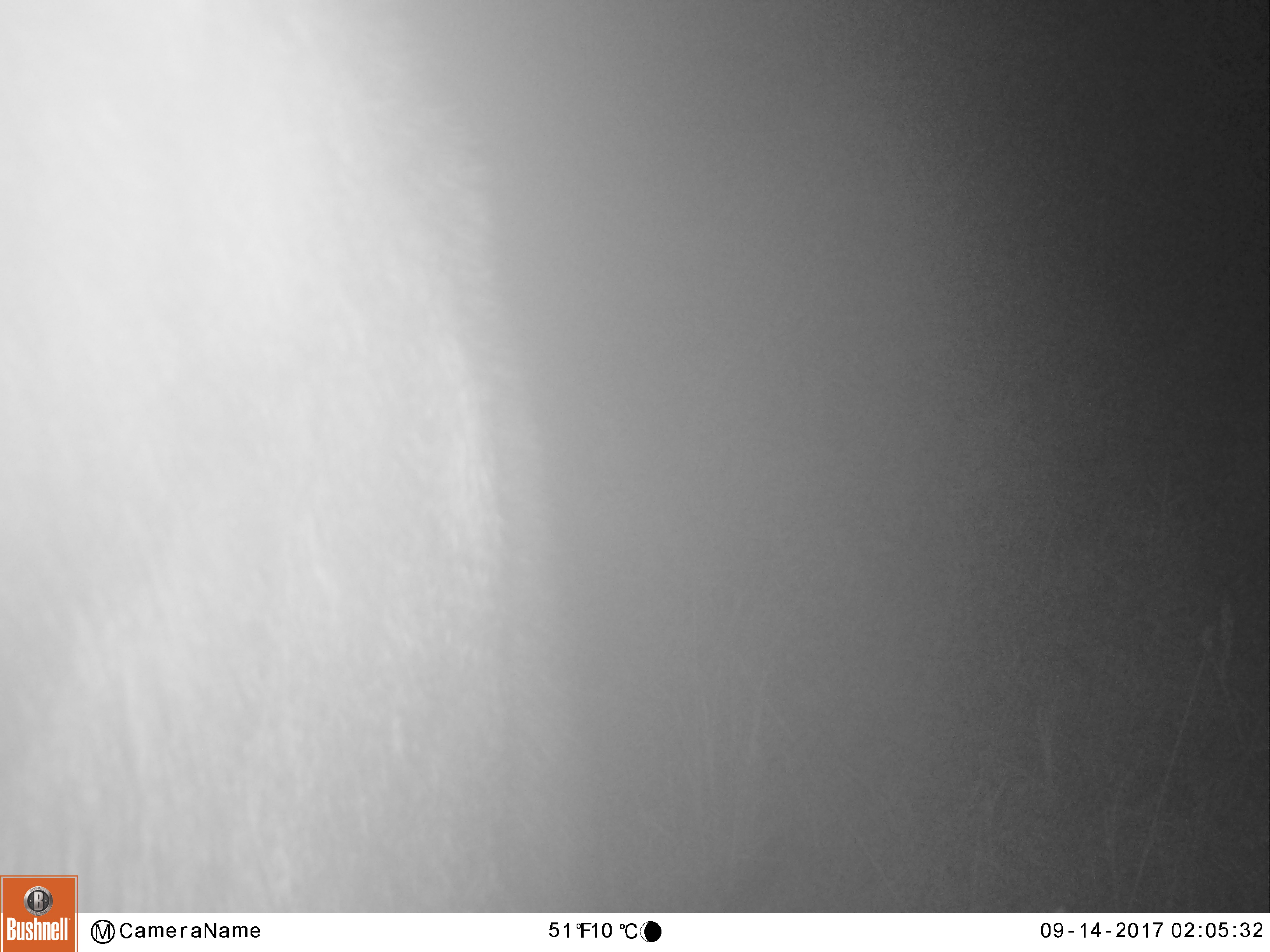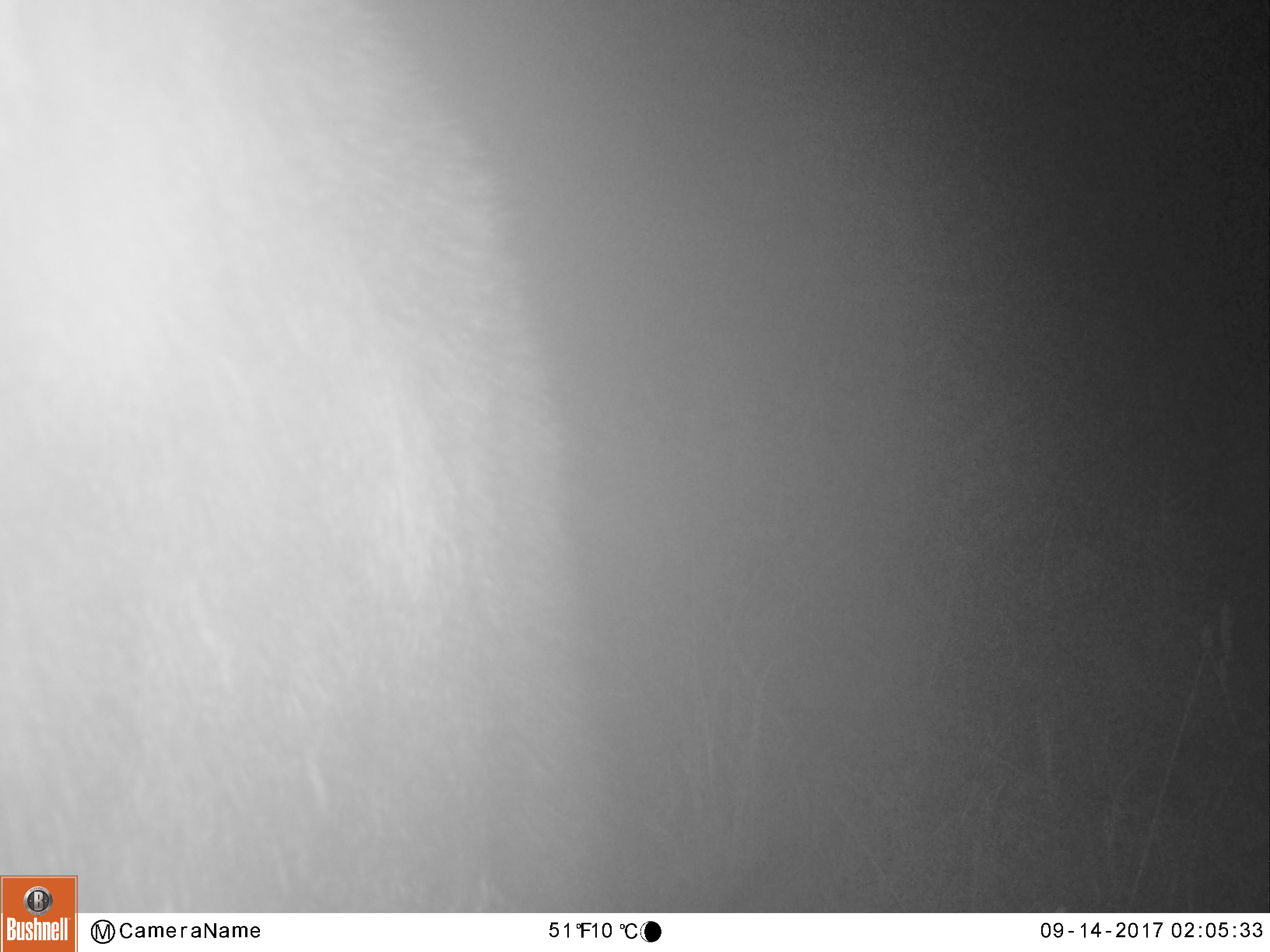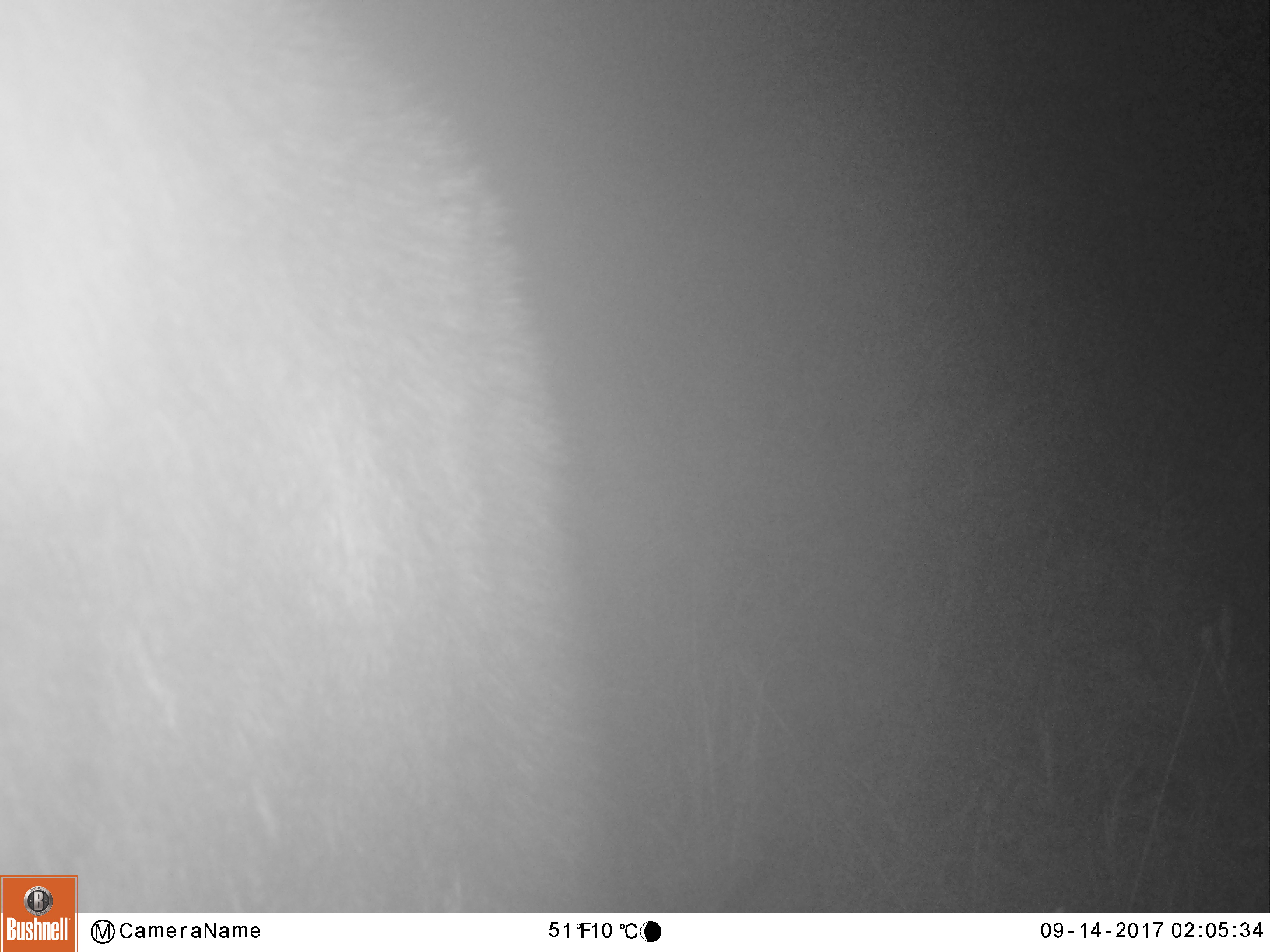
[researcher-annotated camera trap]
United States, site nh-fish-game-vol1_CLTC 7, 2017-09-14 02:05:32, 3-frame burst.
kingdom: Animalia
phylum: Chordata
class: Mammalia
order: Artiodactyla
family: Cervidae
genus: Alces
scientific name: Alces alces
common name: moose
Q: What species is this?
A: Moose (Alces alces).